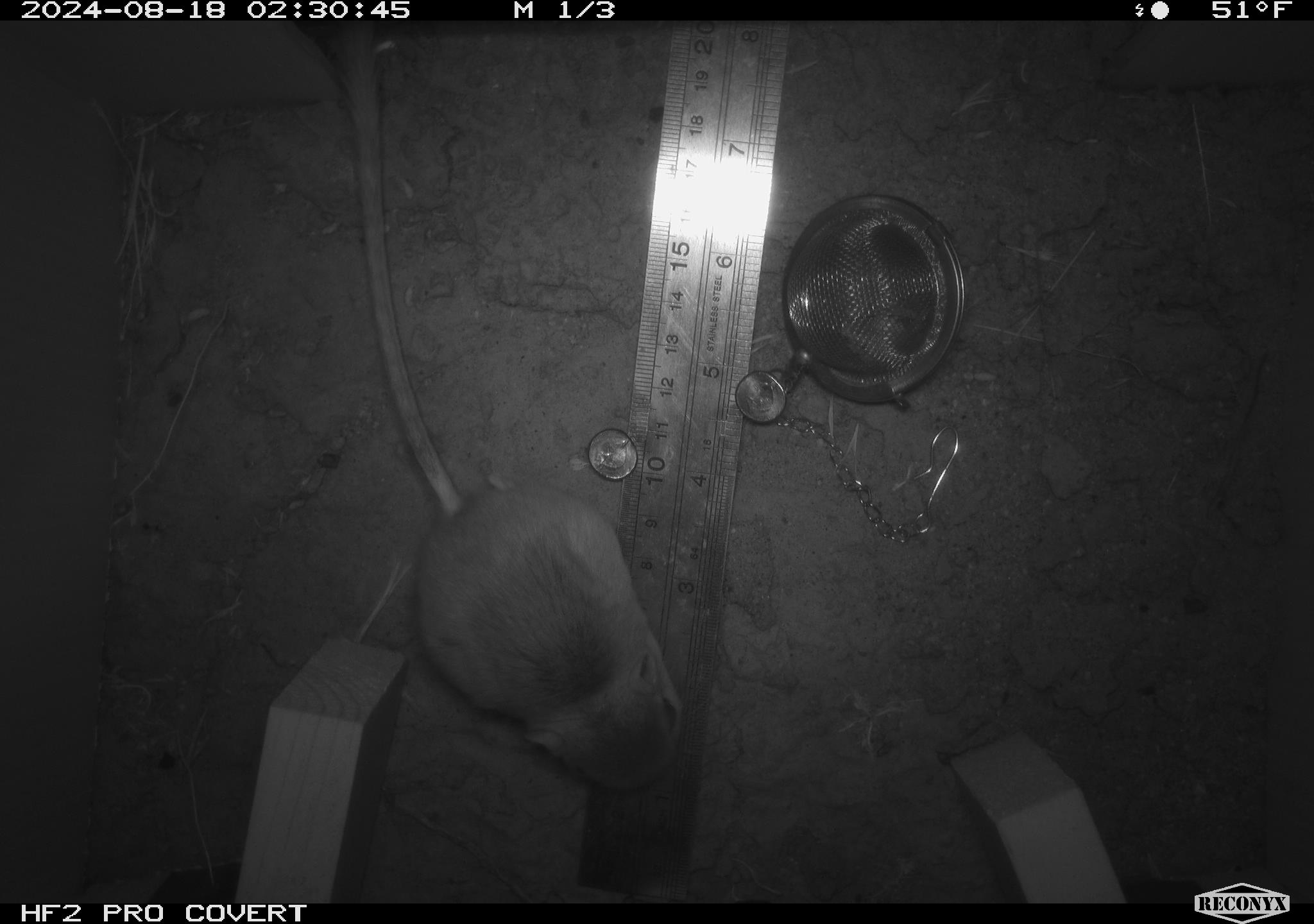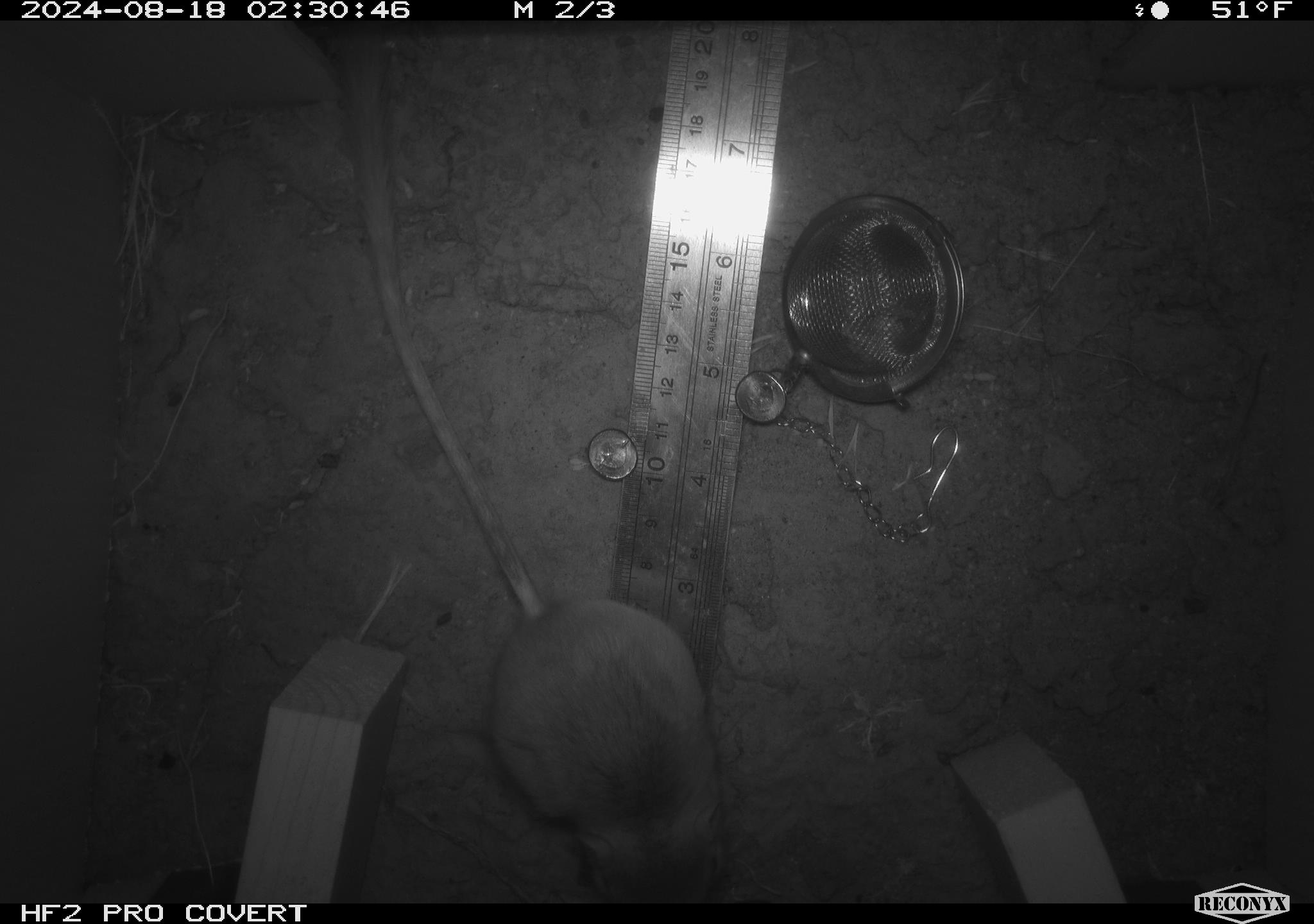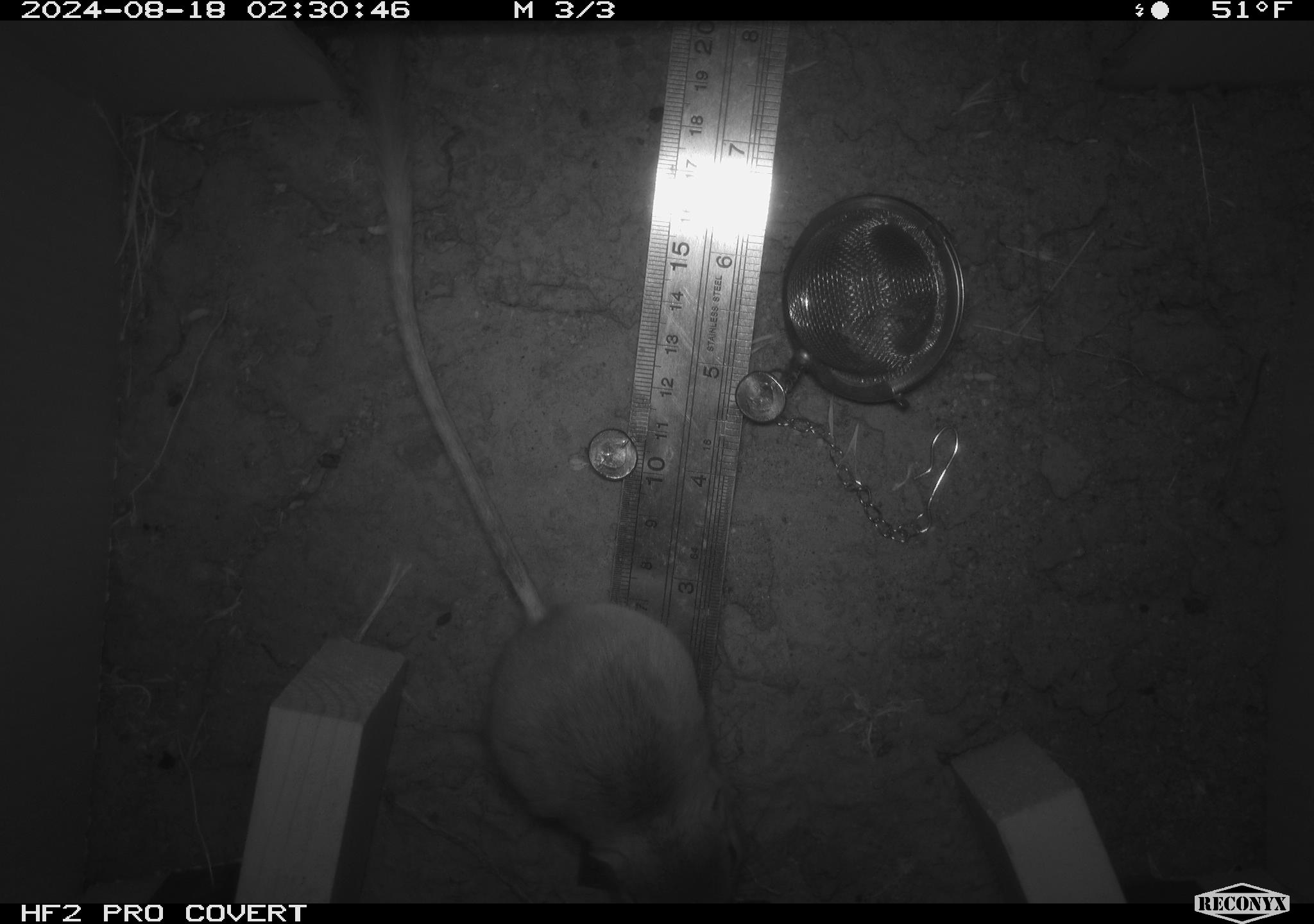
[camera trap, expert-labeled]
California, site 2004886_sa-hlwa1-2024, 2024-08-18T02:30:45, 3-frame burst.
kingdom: Animalia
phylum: Chordata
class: Mammalia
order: Rodentia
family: Heteromyidae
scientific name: Heteromyidae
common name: kangaroo rats and pocket mice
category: heteromyidae family